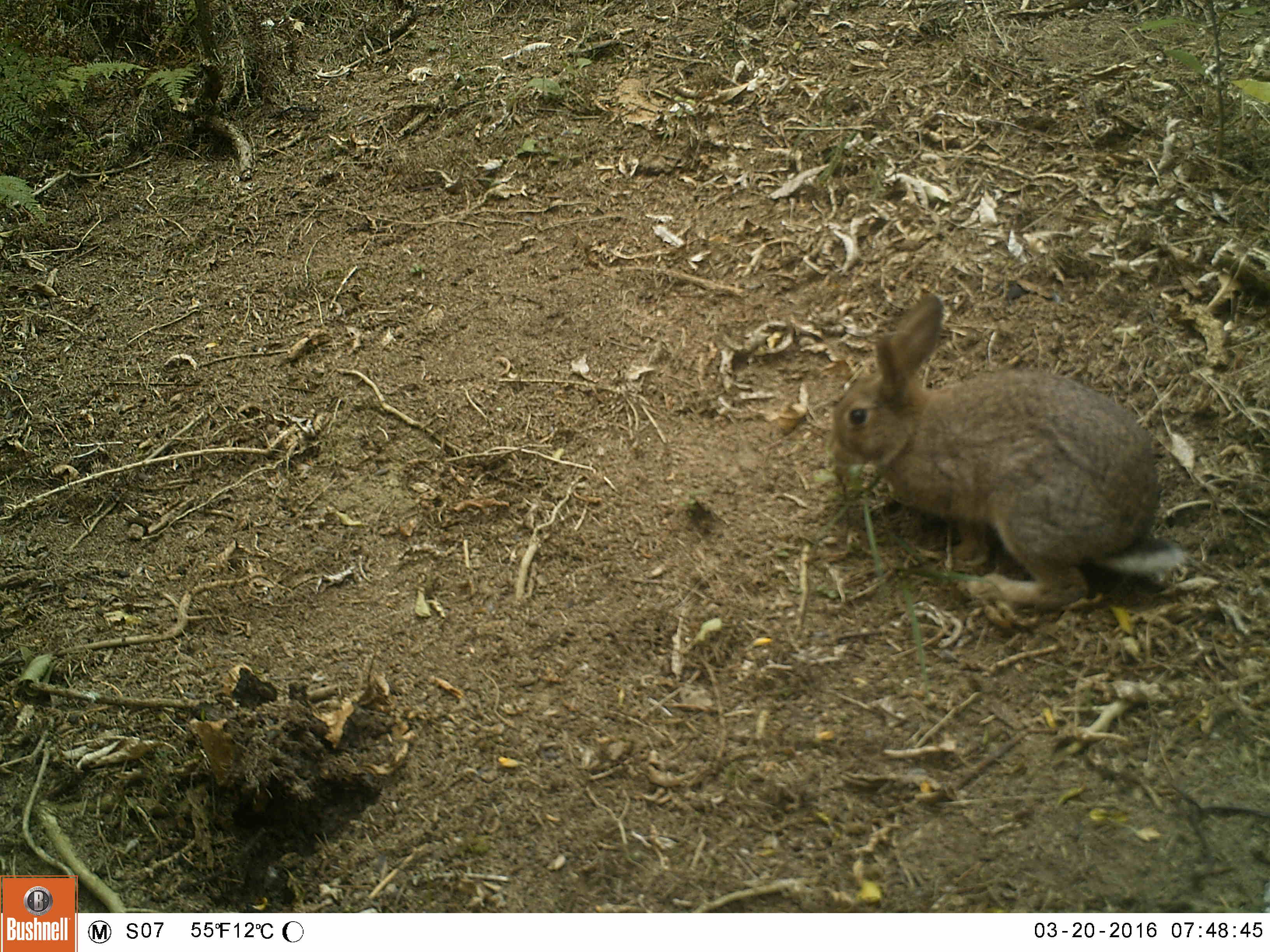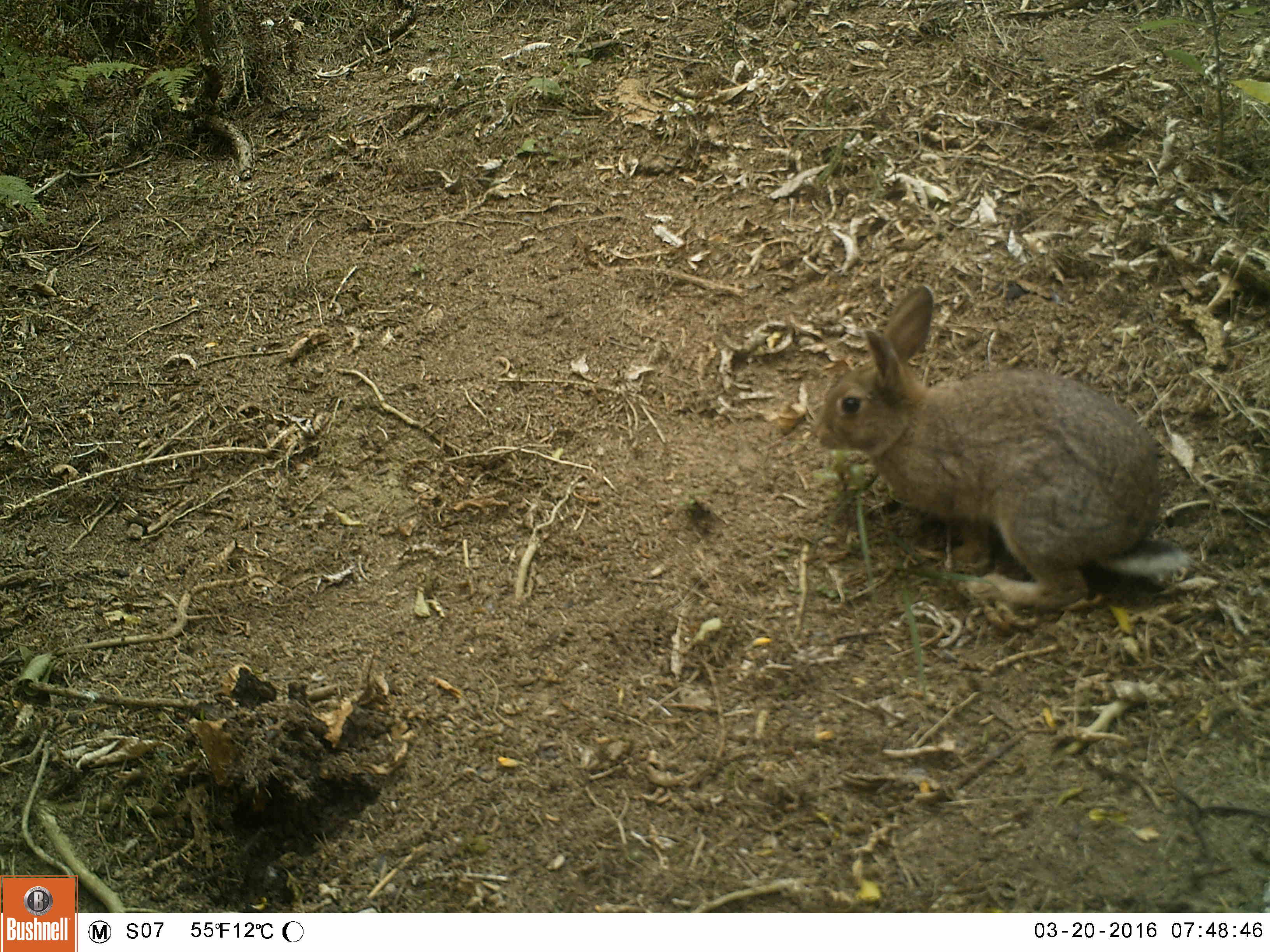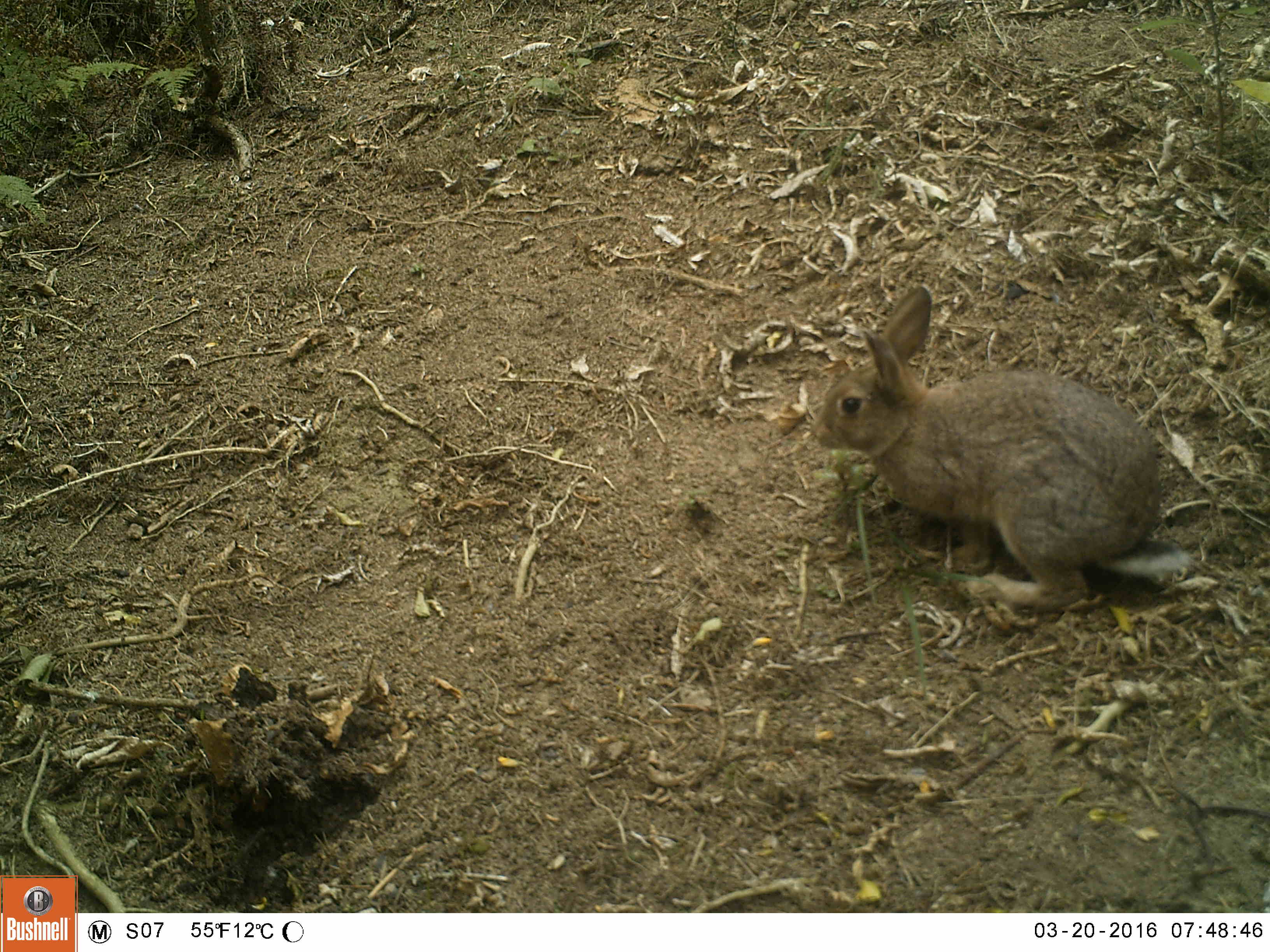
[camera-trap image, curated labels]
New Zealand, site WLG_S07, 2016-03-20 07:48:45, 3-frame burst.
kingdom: Animalia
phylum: Chordata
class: Mammalia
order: Lagomorpha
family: Leporidae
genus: Oryctolagus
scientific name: Oryctolagus cuniculus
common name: european rabbit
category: rabbit